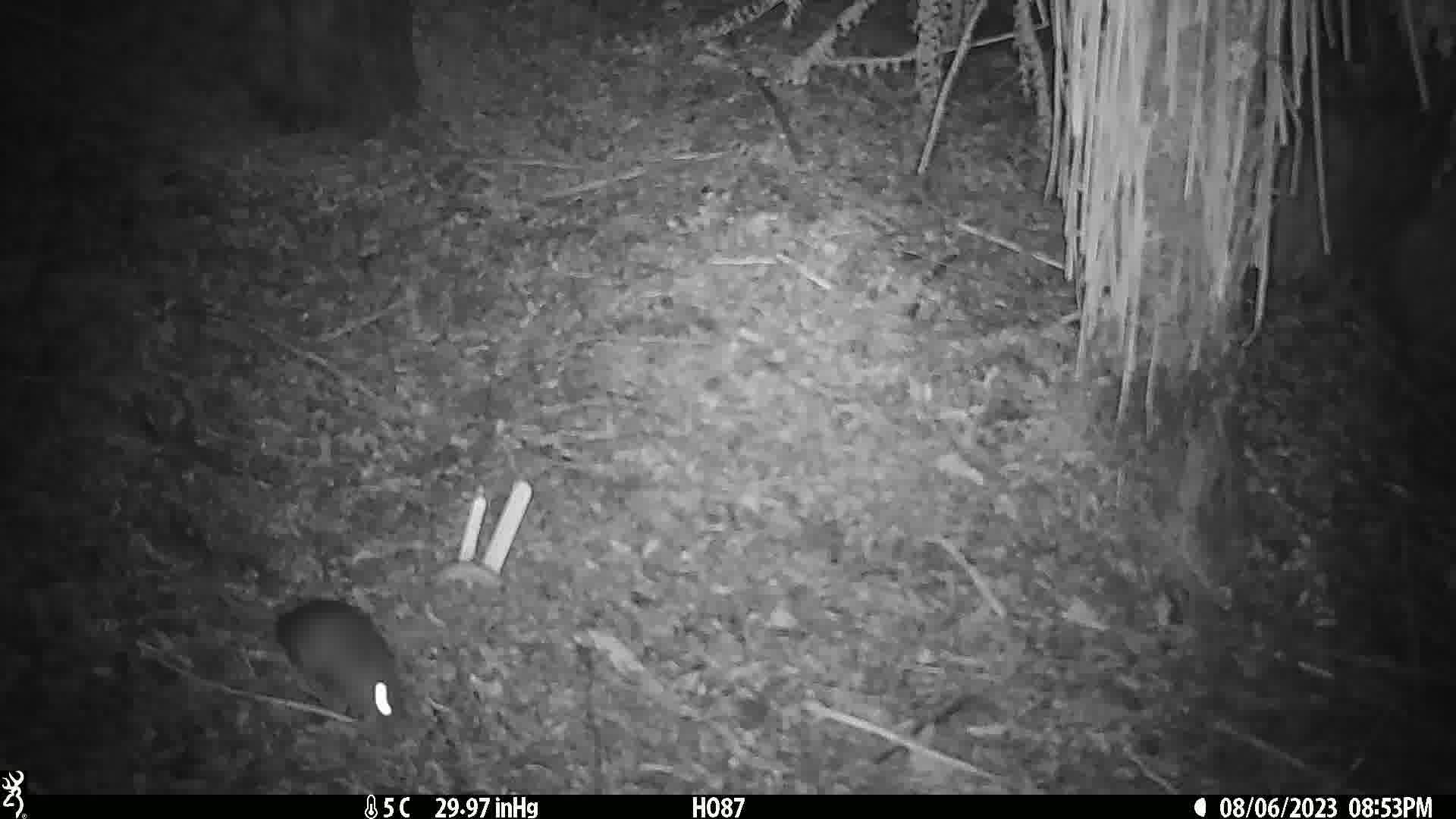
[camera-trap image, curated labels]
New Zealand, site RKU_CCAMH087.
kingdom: Animalia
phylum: Chordata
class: Mammalia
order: Rodentia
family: Muridae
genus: Rattus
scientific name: Rattus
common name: rat